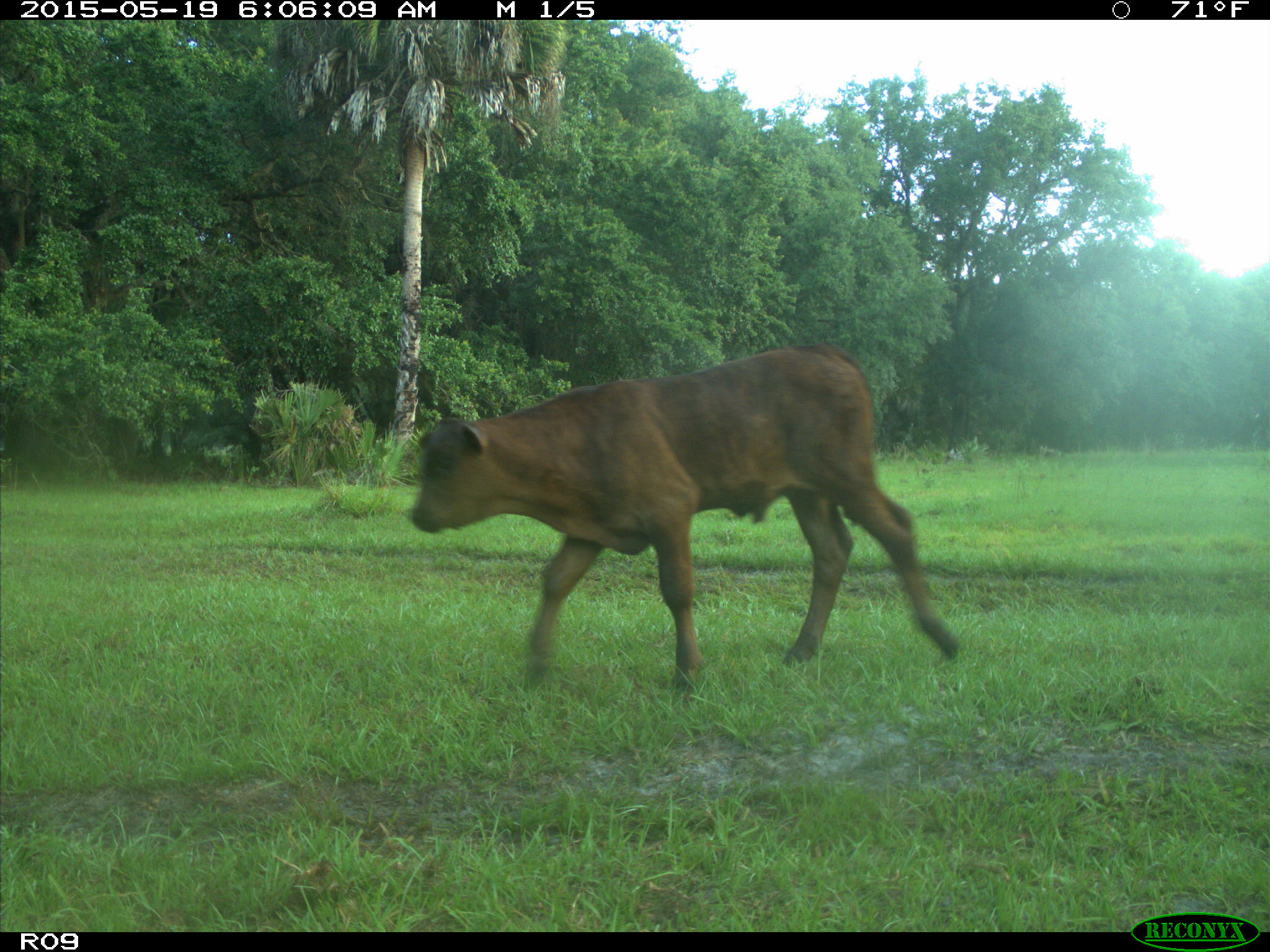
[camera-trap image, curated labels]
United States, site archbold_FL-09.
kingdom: Animalia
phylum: Chordata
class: Mammalia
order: Artiodactyla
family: Bovidae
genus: Bos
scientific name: Bos taurus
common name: domestic cow